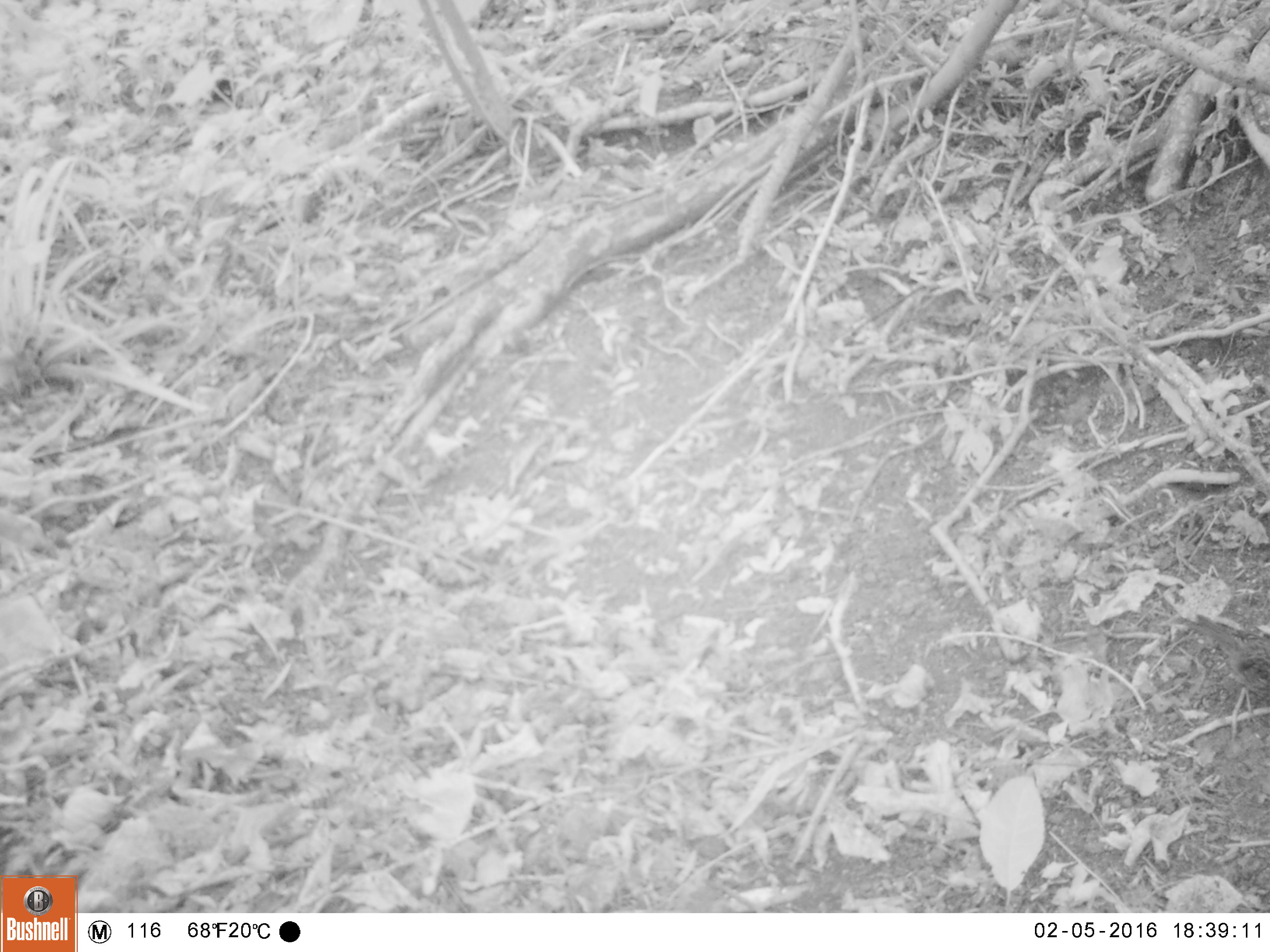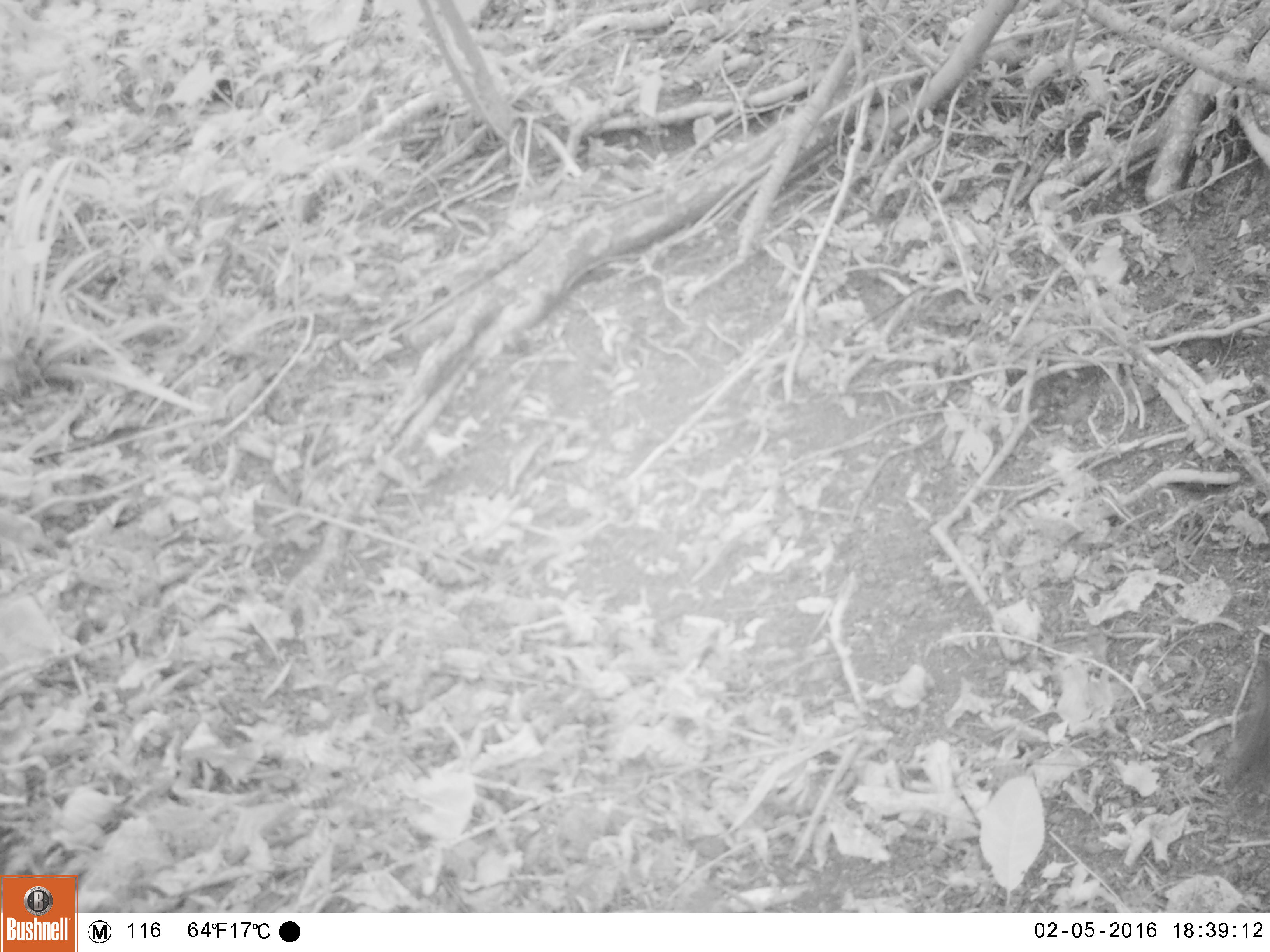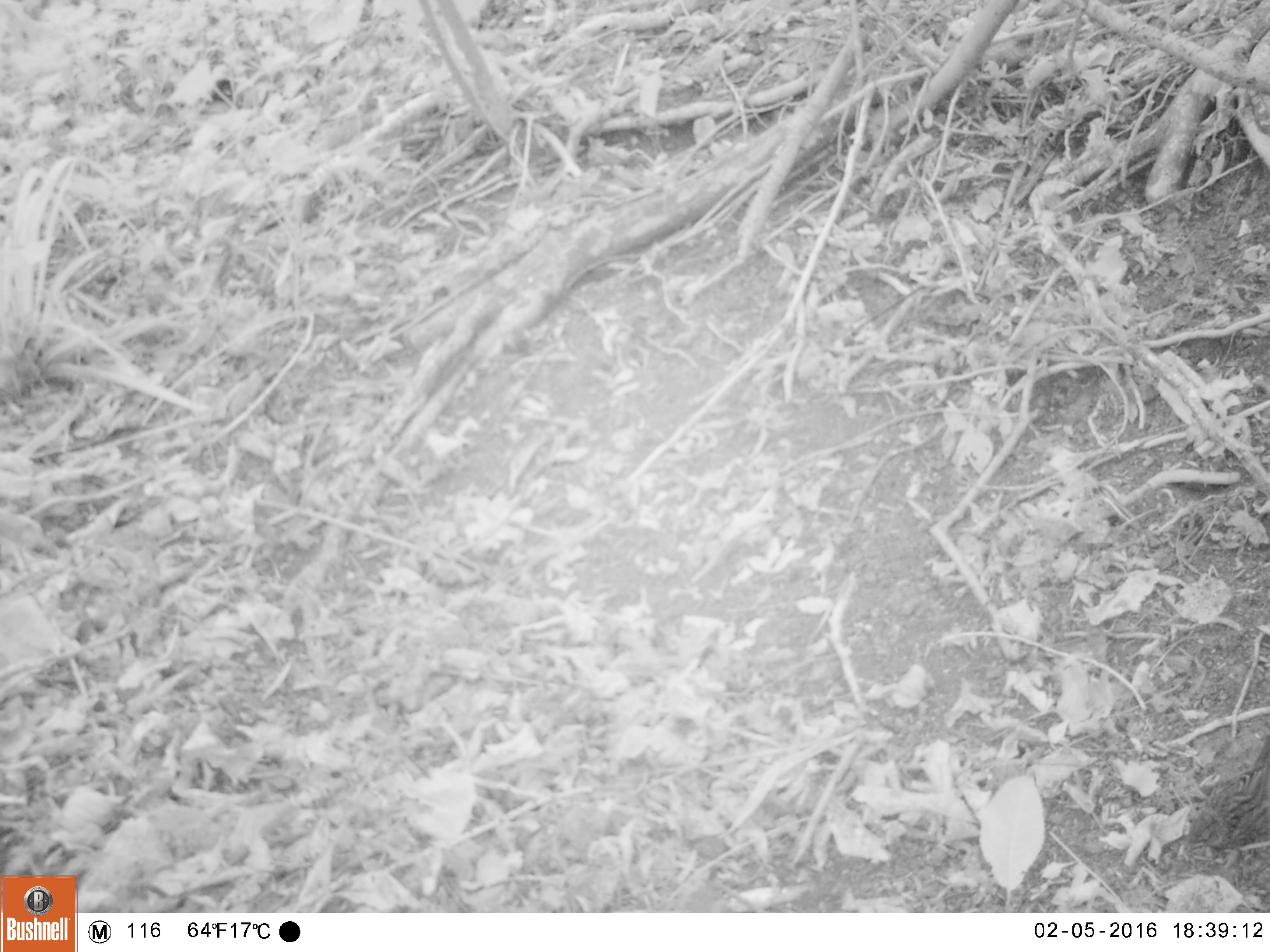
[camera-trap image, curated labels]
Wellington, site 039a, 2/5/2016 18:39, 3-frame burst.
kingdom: Animalia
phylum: Chordata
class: Aves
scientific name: Aves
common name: bird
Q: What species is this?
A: Bird (Aves).